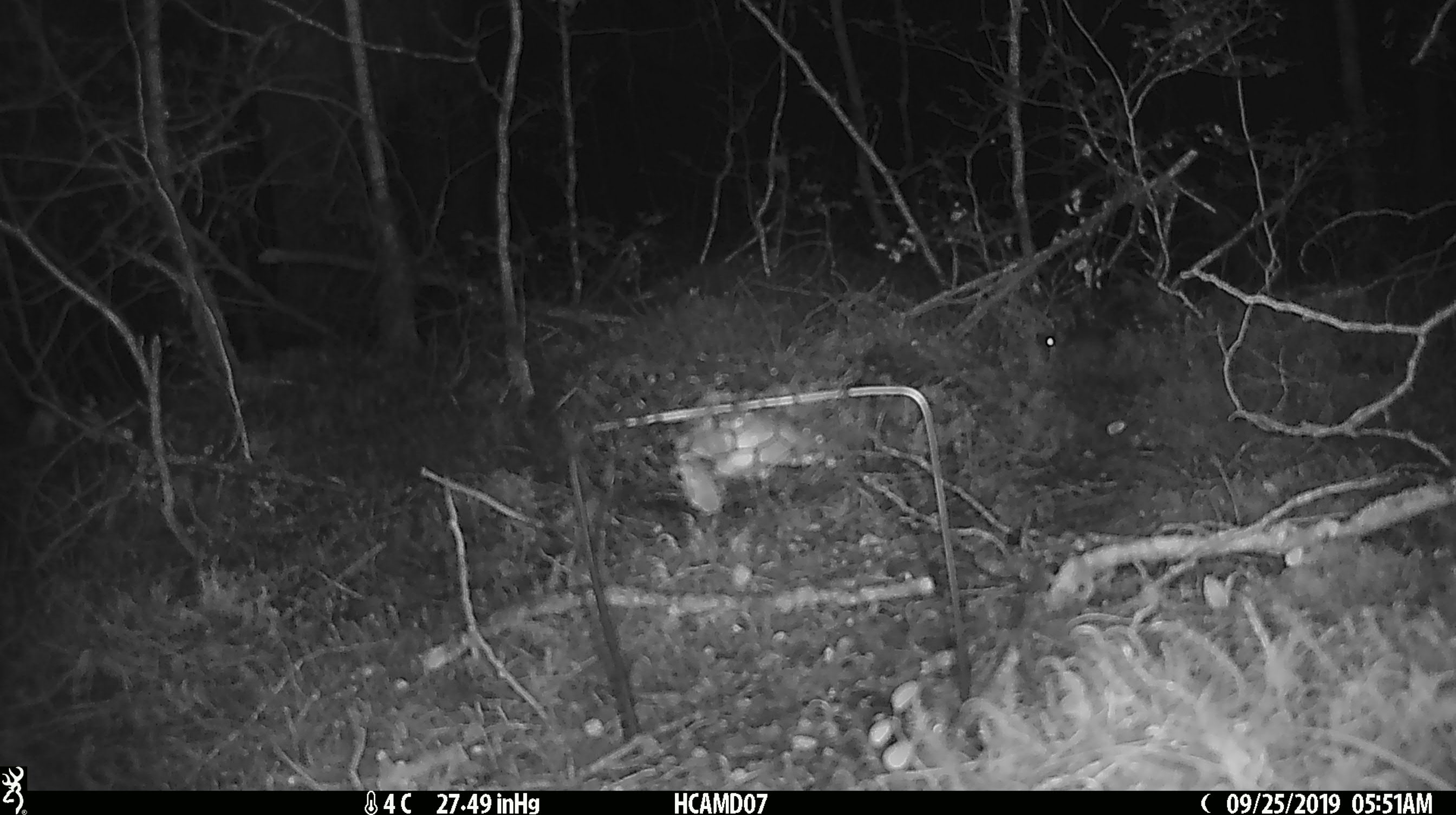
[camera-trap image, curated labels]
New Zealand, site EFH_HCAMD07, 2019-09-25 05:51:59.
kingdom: Animalia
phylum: Chordata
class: Mammalia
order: Rodentia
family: Muridae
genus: Mus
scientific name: Mus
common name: mouse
Mouse (Mus).